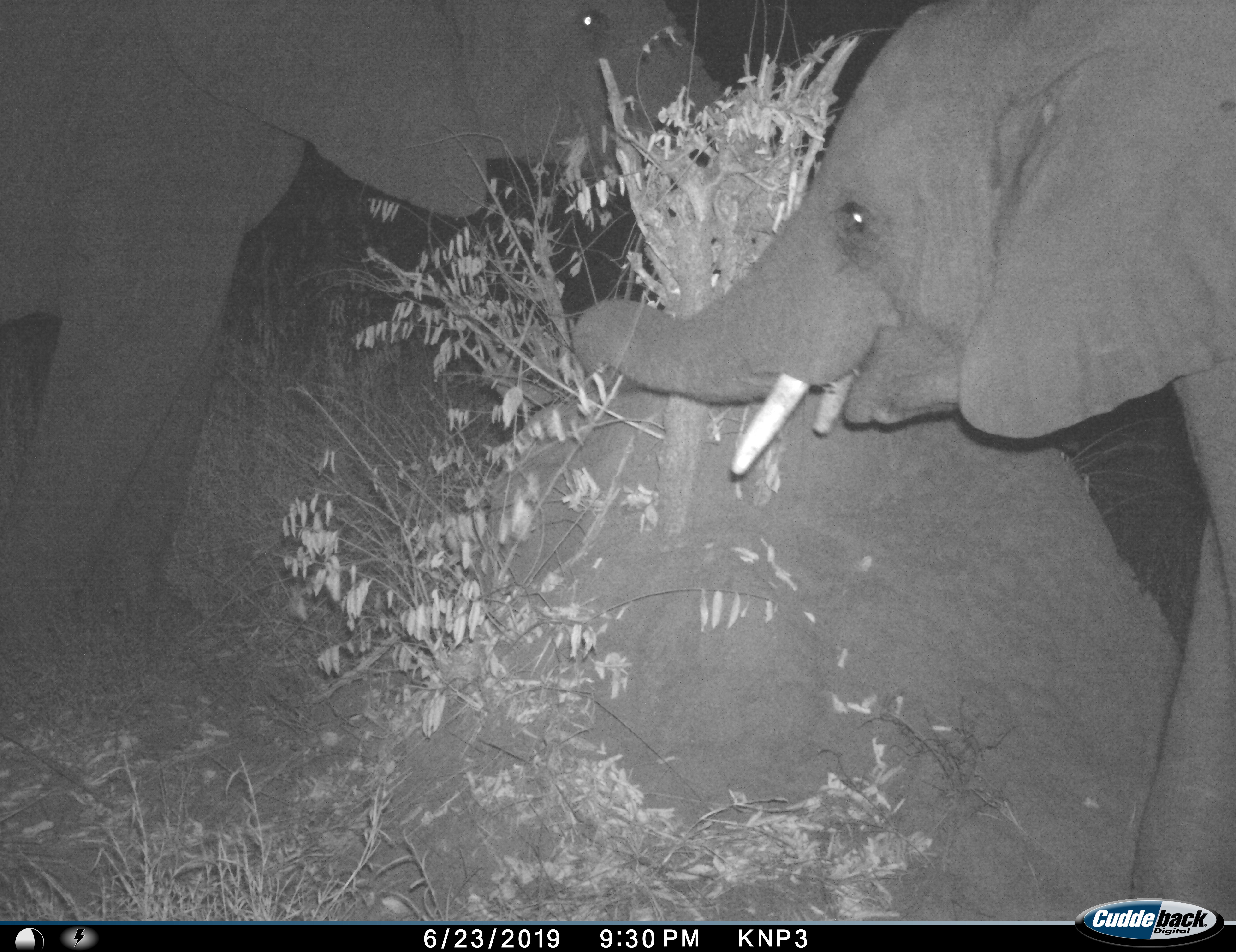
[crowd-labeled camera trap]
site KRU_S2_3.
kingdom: Animalia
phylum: Chordata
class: Mammalia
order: Proboscidea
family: Elephantidae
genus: Loxodonta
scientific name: Loxodonta africana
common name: african bush elephant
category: elephant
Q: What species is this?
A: Elephant (african bush elephant) (Loxodonta africana).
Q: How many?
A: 2.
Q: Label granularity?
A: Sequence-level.